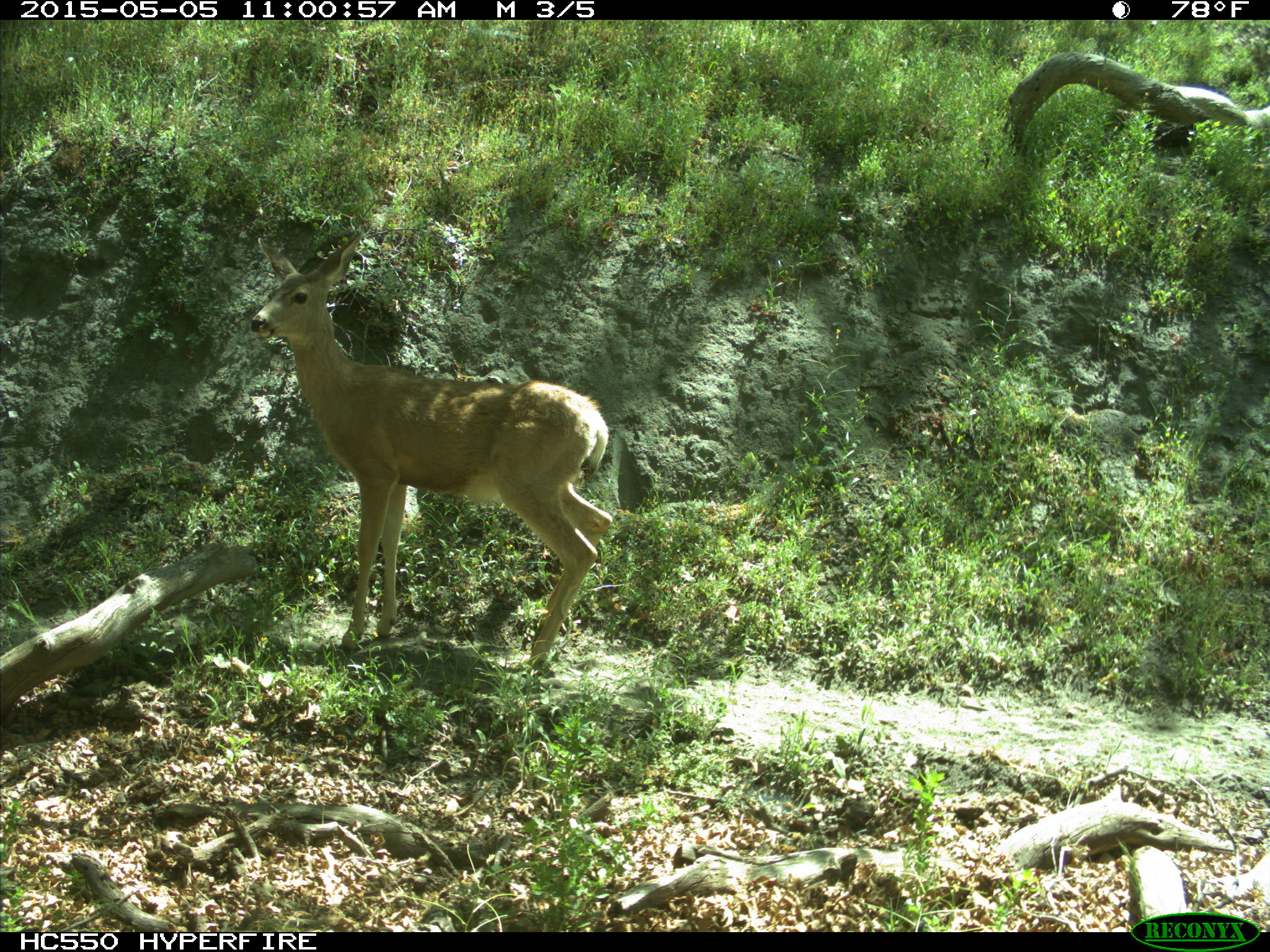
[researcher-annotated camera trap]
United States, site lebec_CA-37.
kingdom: Animalia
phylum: Chordata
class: Mammalia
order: Artiodactyla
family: Cervidae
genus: Odocoileus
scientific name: Odocoileus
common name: deer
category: unidentified deer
Unidentified deer (deer) (Odocoileus).